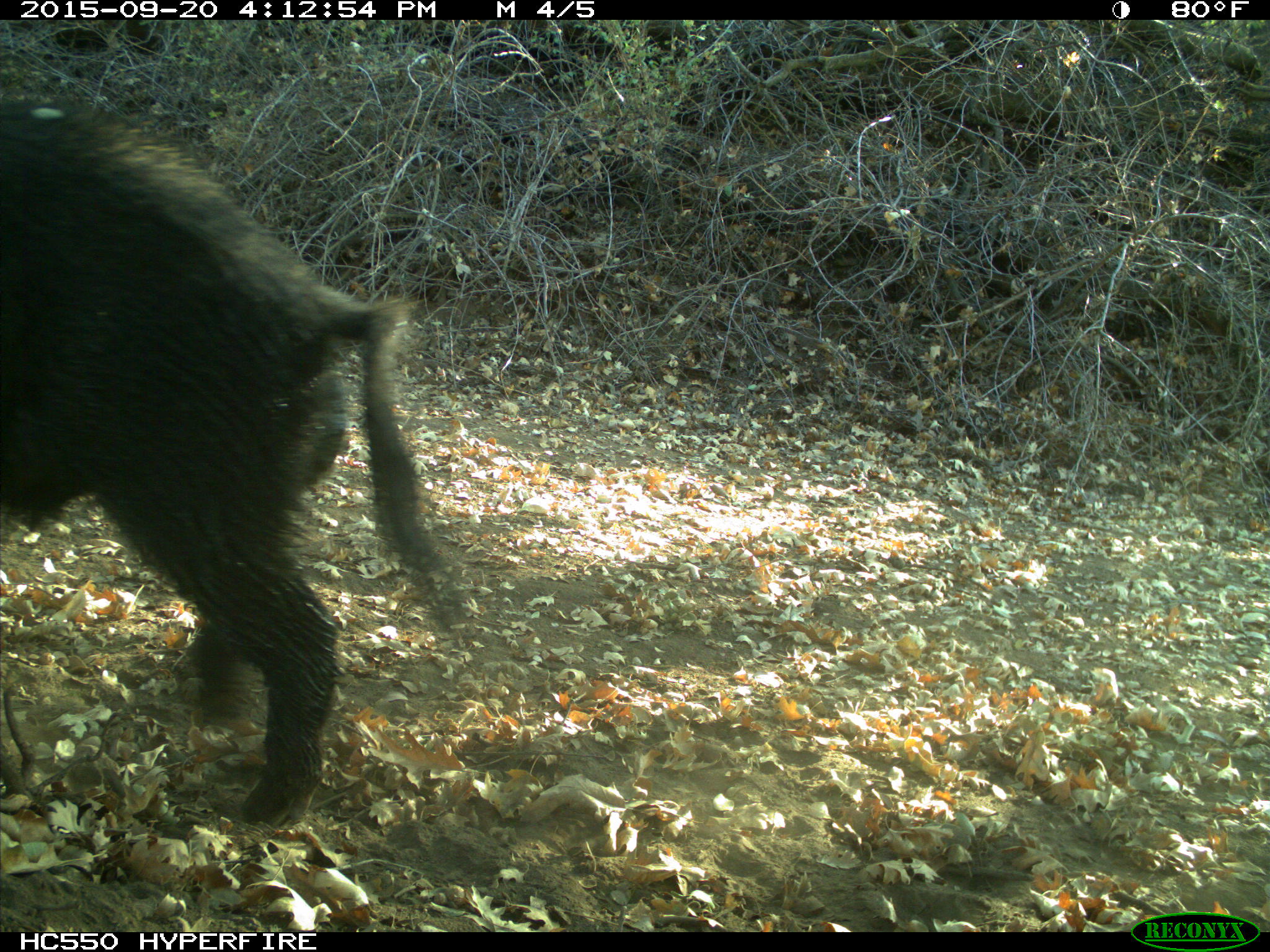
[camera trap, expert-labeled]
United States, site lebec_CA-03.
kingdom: Animalia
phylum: Chordata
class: Mammalia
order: Artiodactyla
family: Suidae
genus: Sus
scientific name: Sus scrofa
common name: wild boar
Sus scrofa (wild boar).